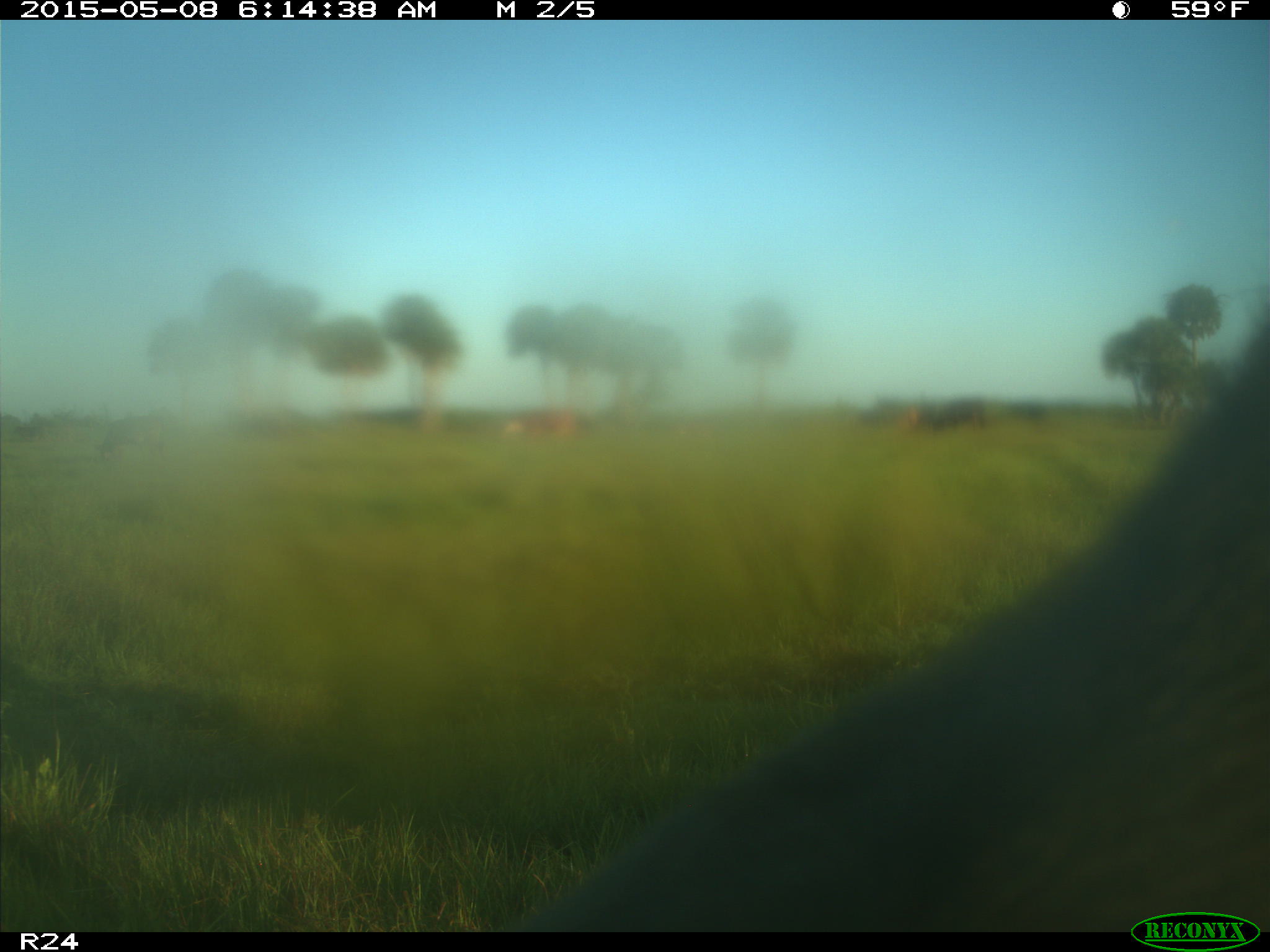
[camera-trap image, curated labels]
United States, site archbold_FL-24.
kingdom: Animalia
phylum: Chordata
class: Mammalia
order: Artiodactyla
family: Bovidae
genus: Bos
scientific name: Bos taurus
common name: domestic cow